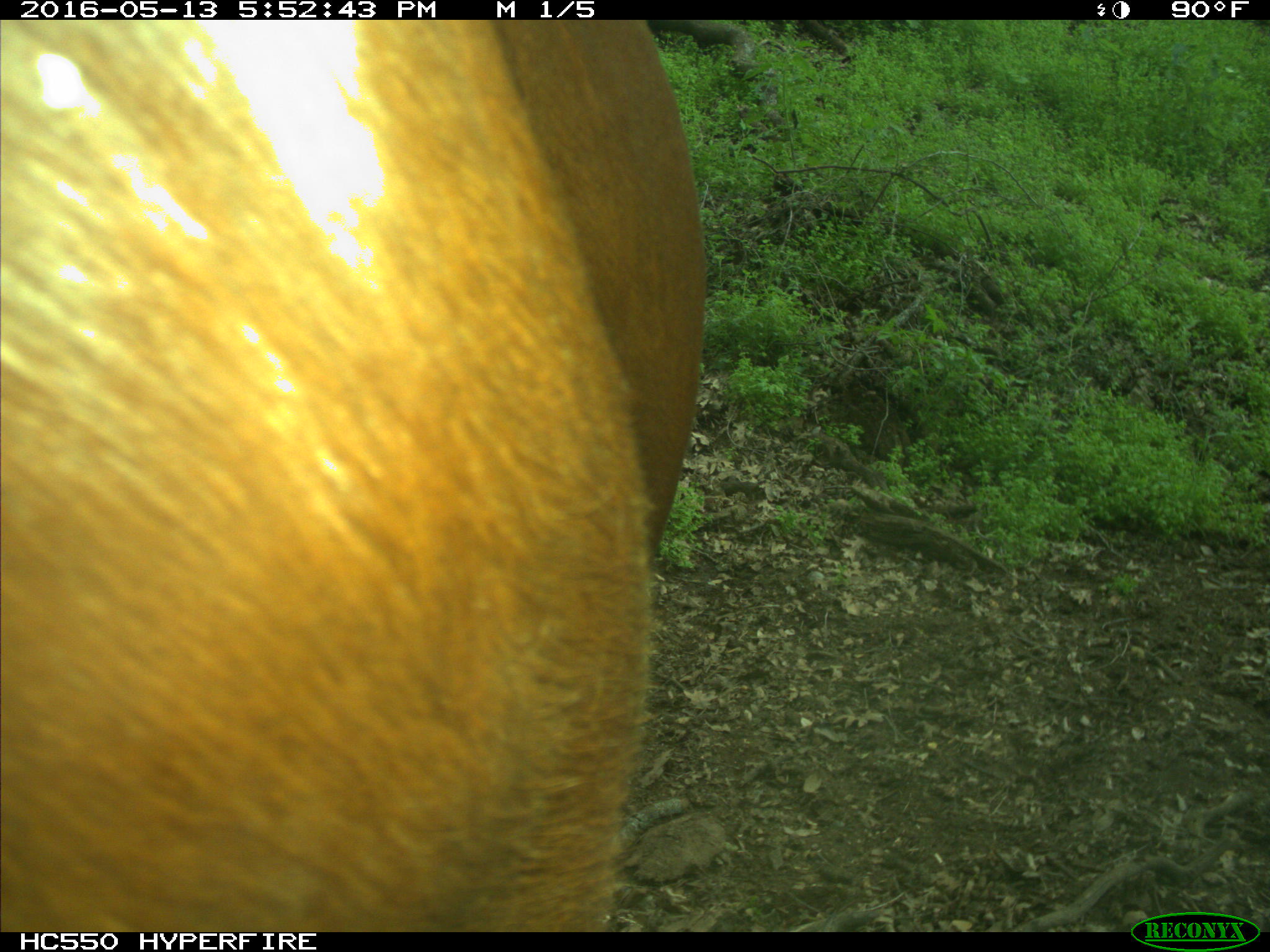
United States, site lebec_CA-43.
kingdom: Animalia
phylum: Chordata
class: Mammalia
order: Artiodactyla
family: Bovidae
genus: Bos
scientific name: Bos taurus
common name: domestic cow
Bos taurus (domestic cow).